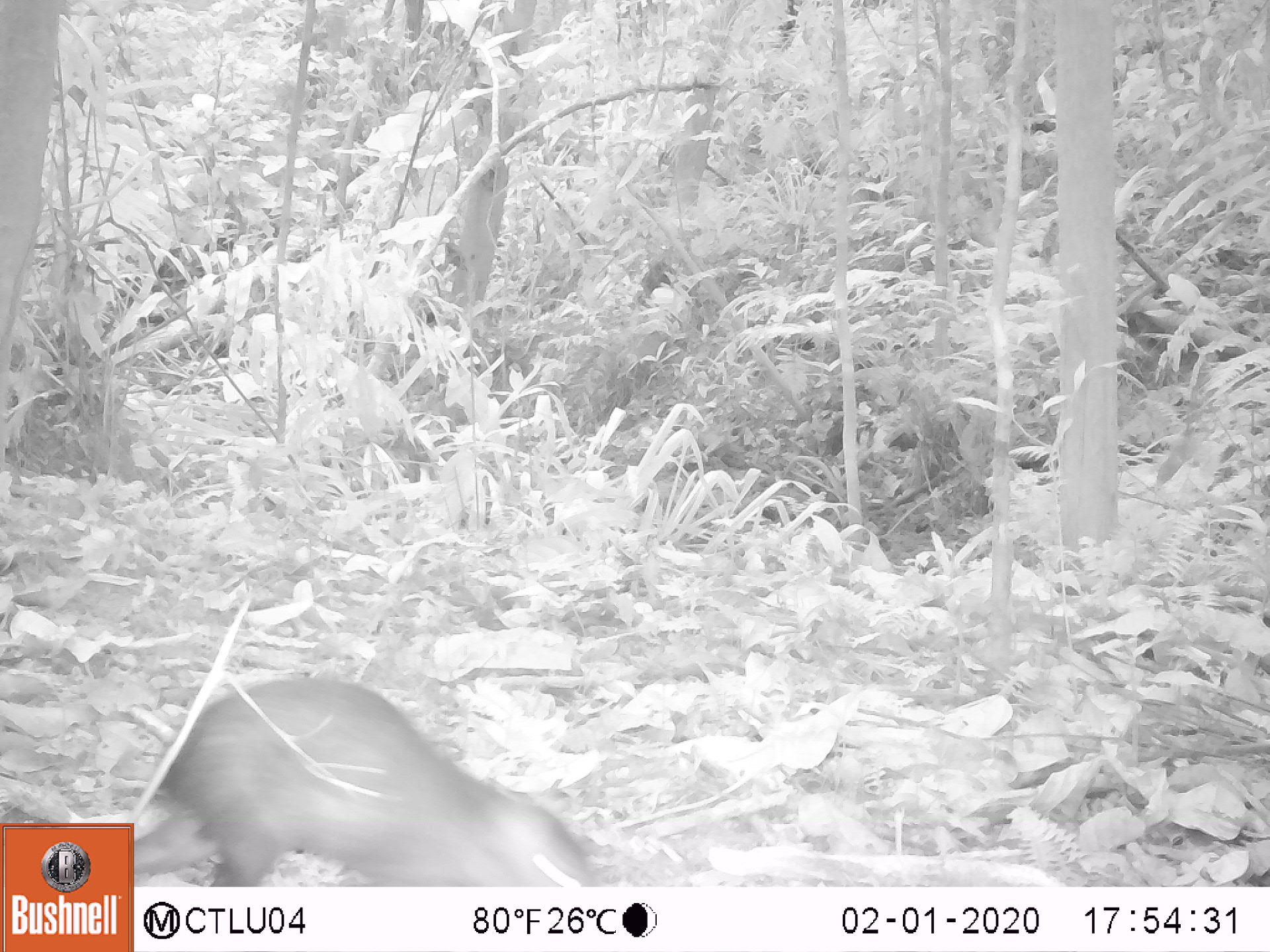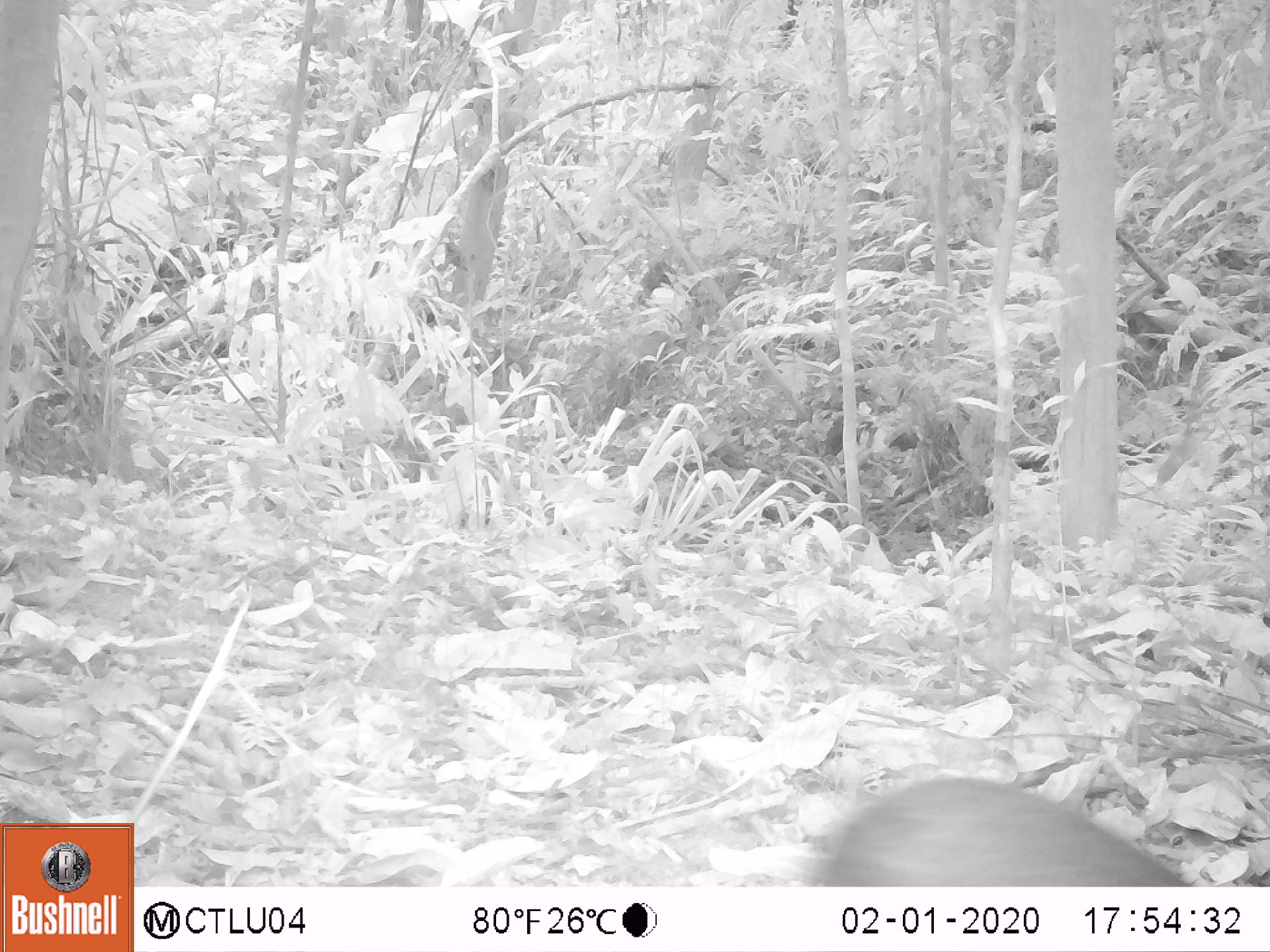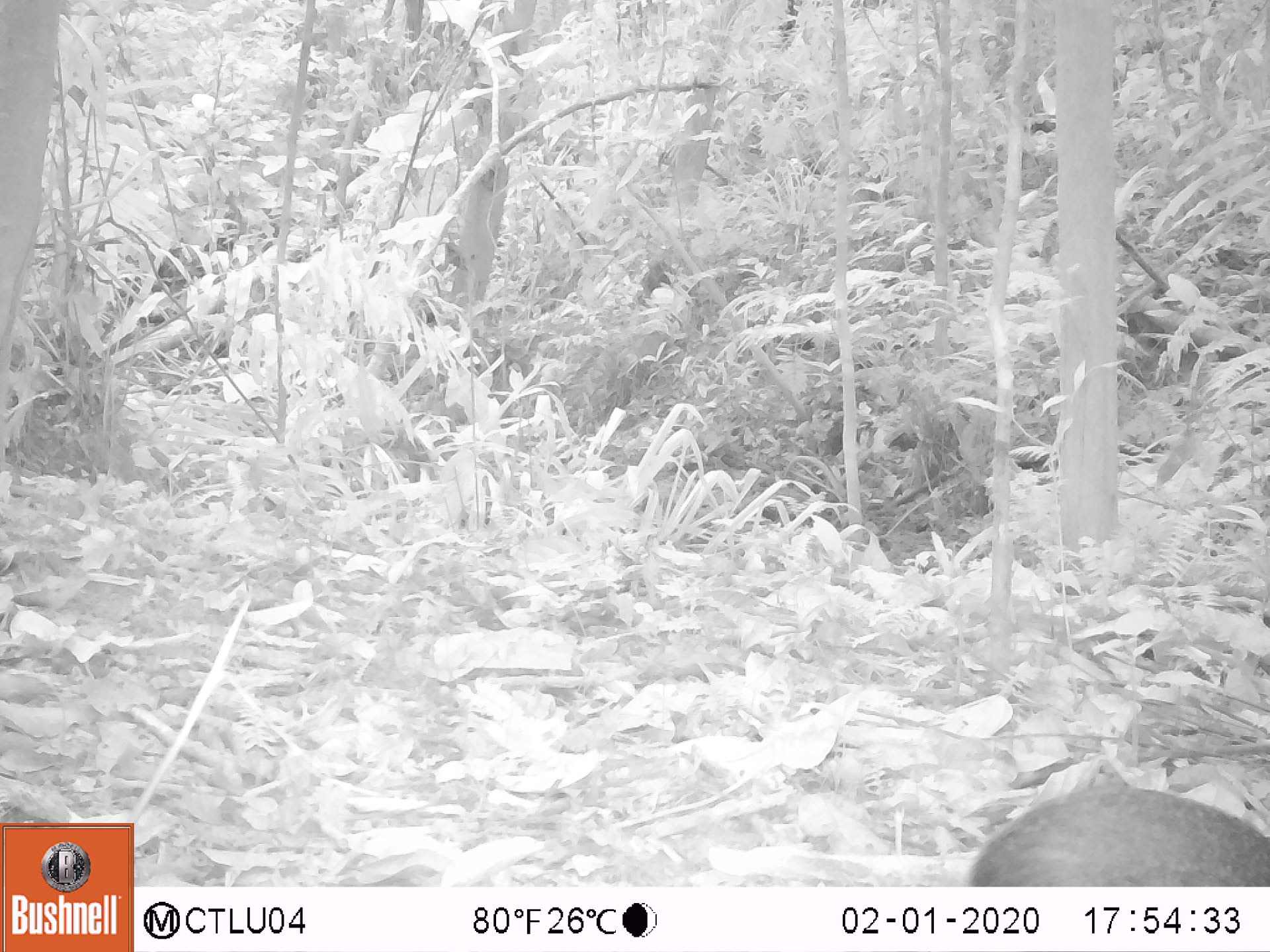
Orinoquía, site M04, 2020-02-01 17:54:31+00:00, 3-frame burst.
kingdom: Animalia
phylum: Chordata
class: Mammalia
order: Rodentia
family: Dasyproctidae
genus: Dasyprocta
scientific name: Dasyprocta fuliginosa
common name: black agouti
Black agouti (Dasyprocta fuliginosa).